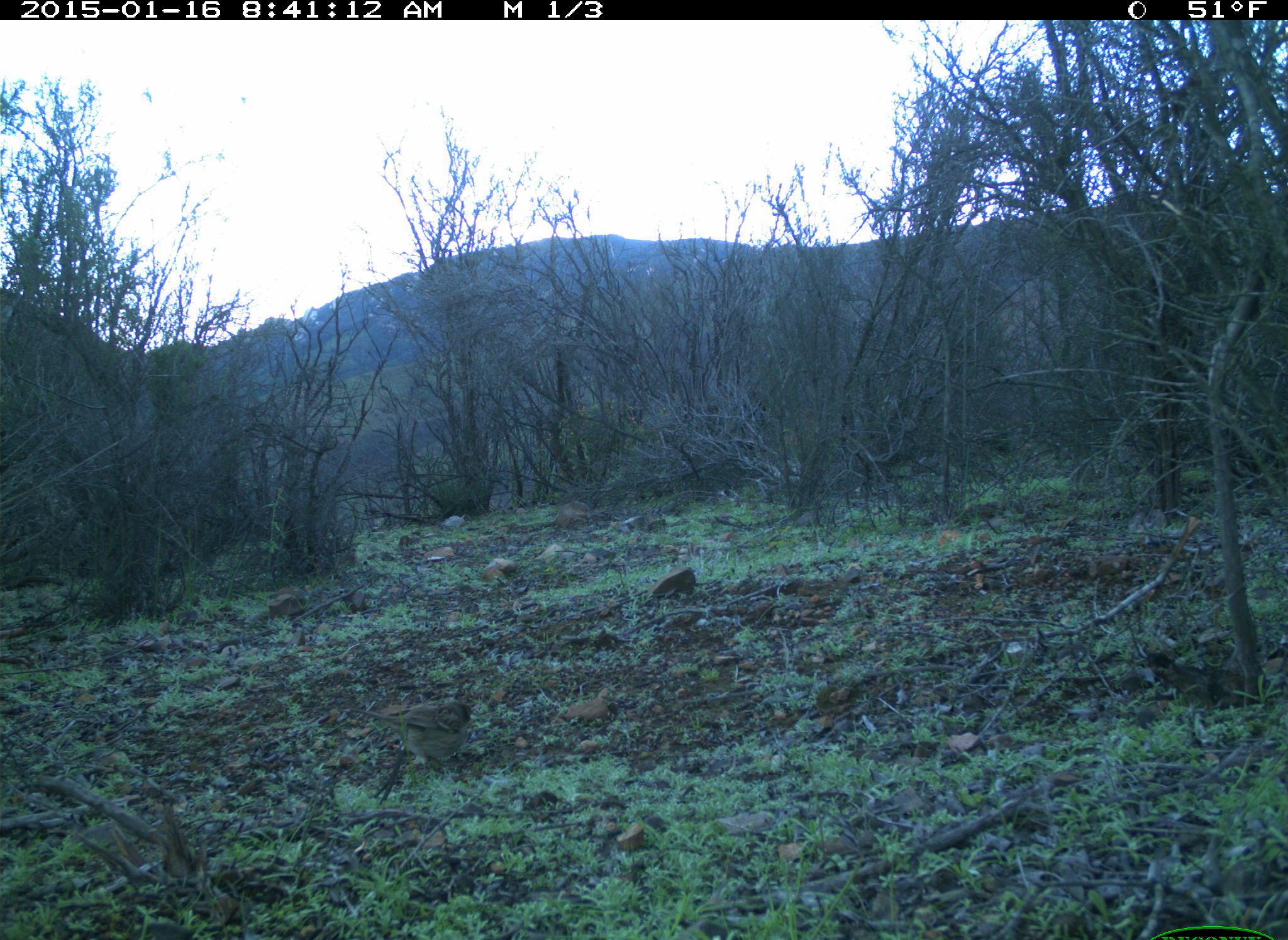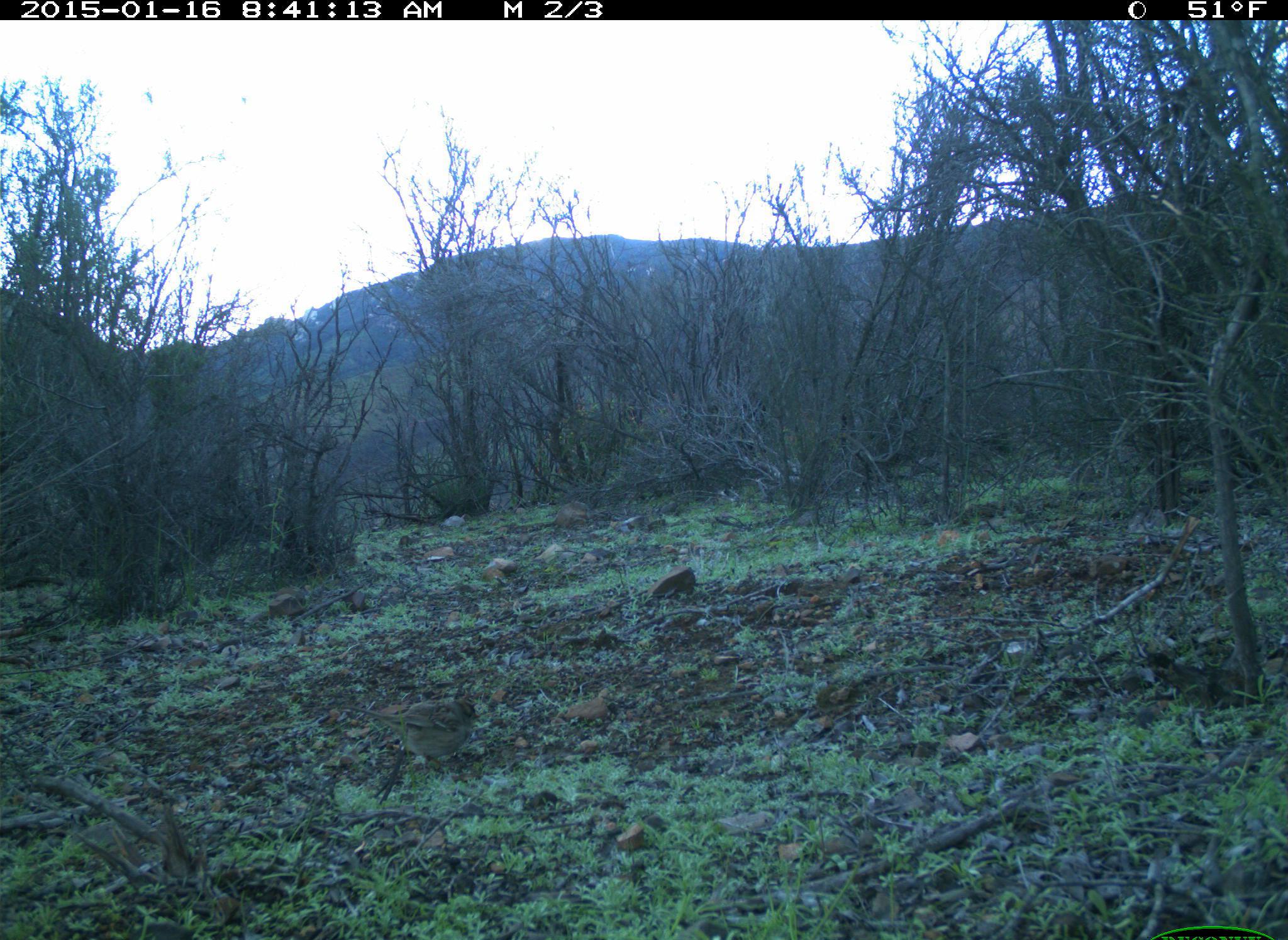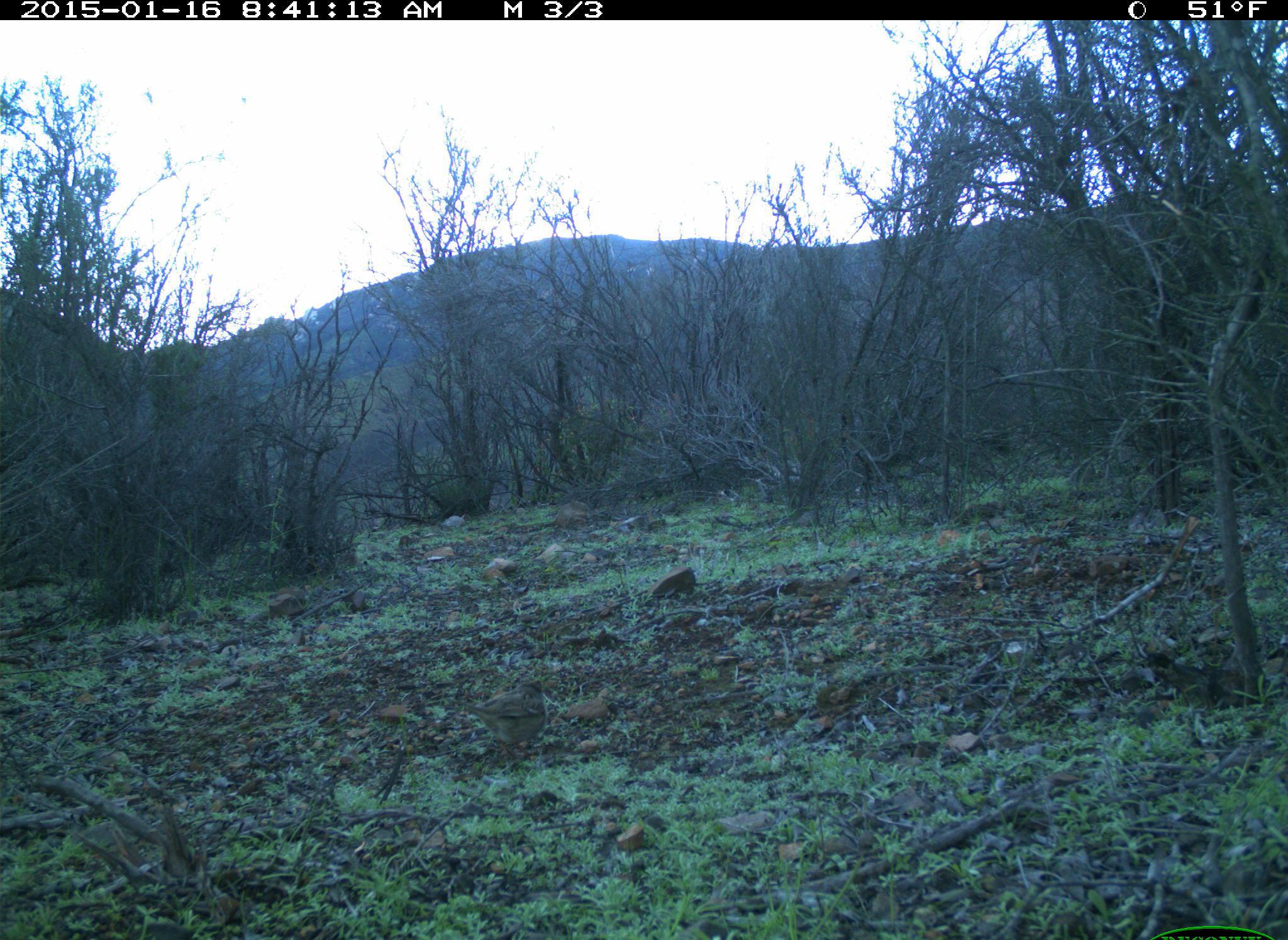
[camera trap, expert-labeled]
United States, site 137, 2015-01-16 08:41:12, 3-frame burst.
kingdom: Animalia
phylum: Chordata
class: Aves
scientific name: Aves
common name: bird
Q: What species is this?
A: Bird (Aves).